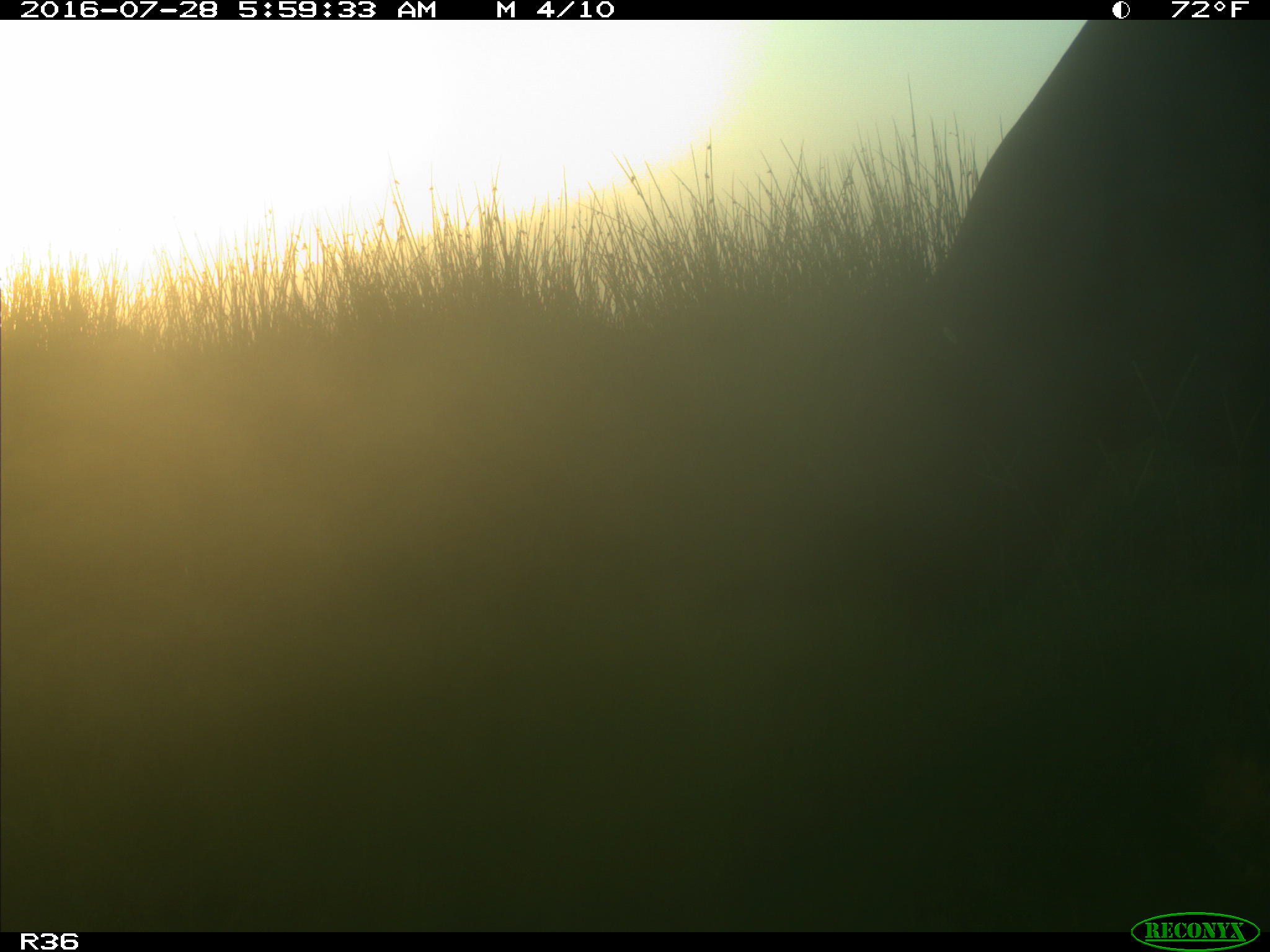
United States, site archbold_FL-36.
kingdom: Animalia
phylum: Chordata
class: Mammalia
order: Artiodactyla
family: Bovidae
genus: Bos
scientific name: Bos taurus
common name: domestic cow